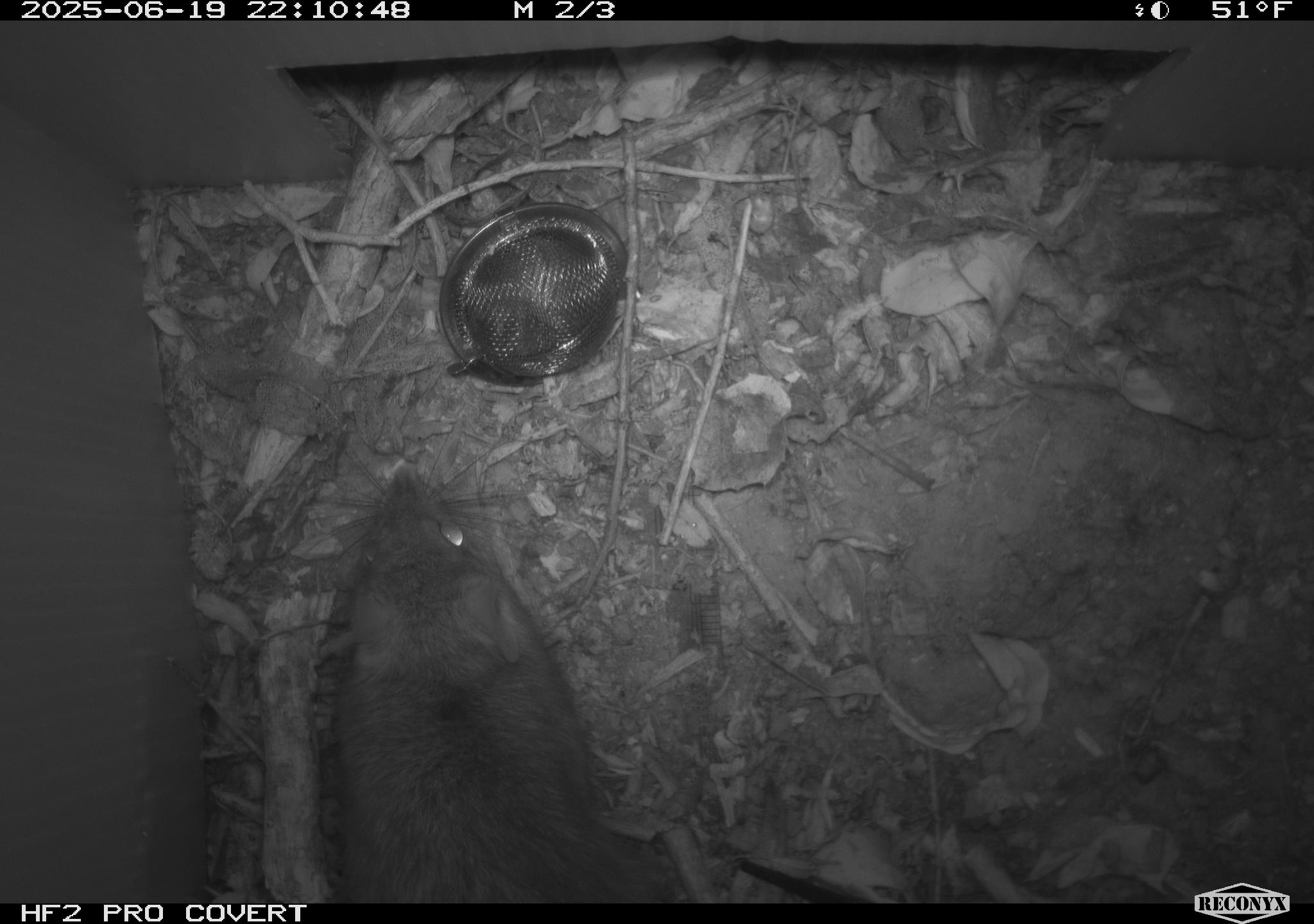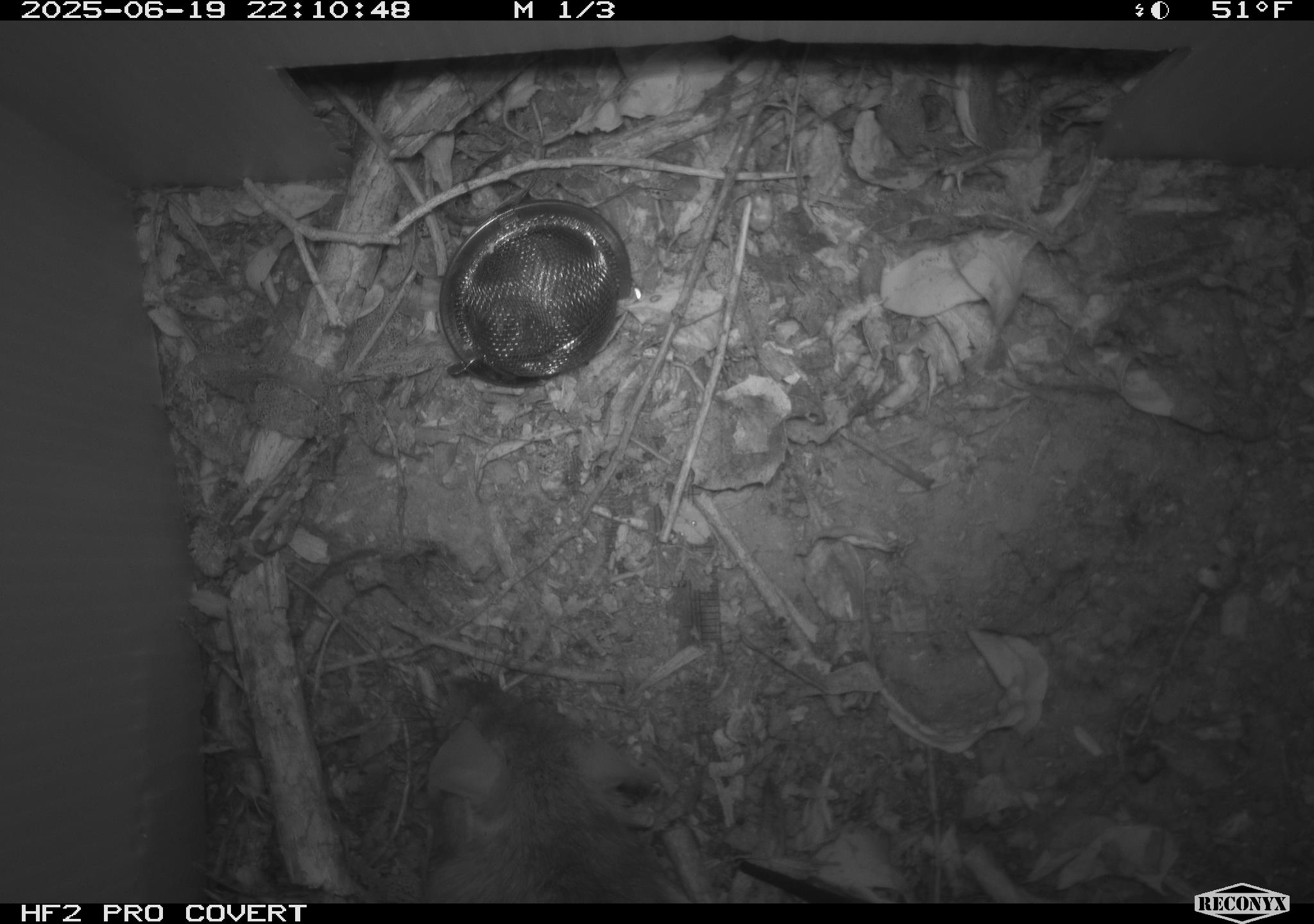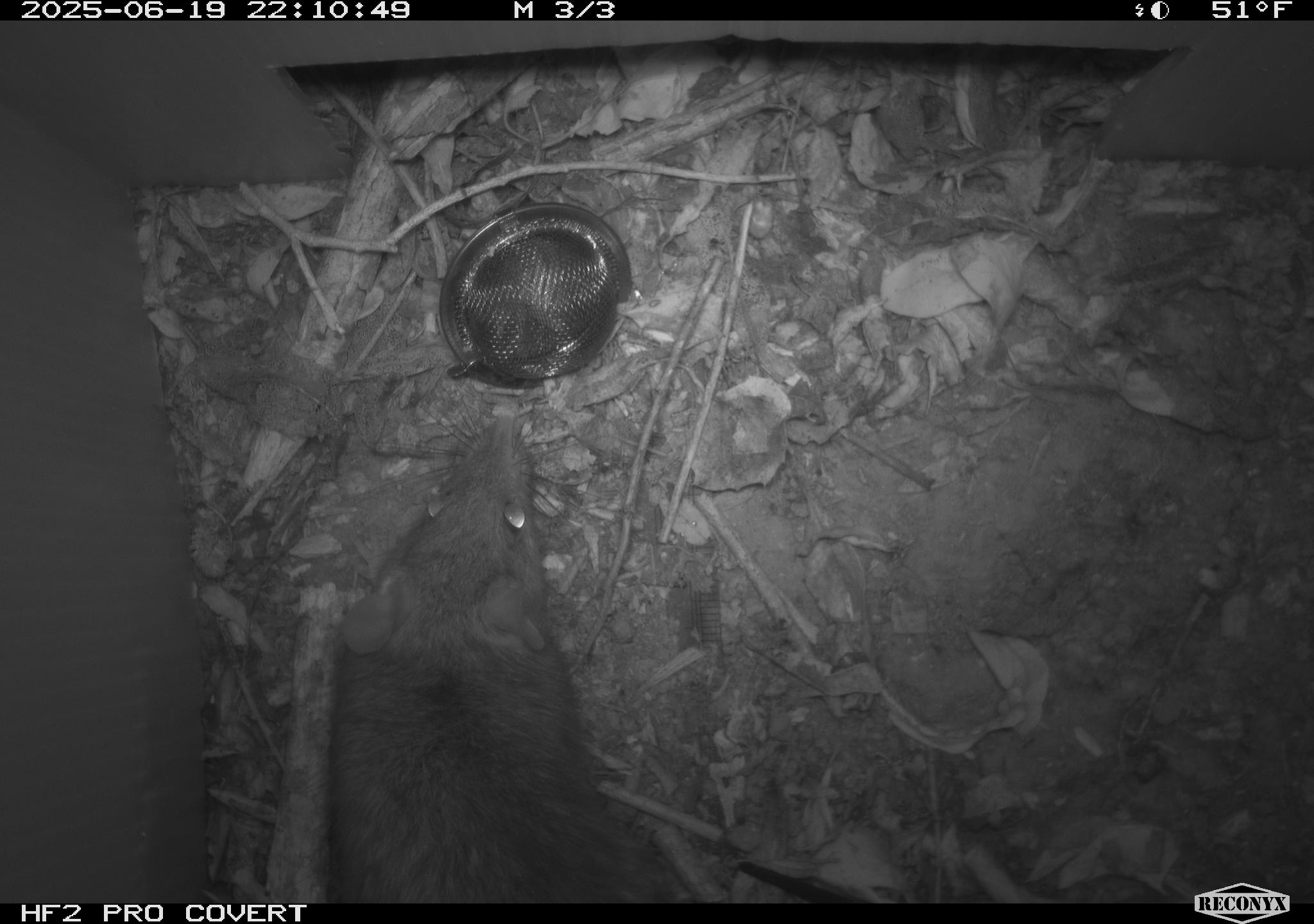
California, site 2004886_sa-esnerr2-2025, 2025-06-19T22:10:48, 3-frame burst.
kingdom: Animalia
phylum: Chordata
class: Mammalia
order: Rodentia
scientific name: Rodentia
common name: rodent